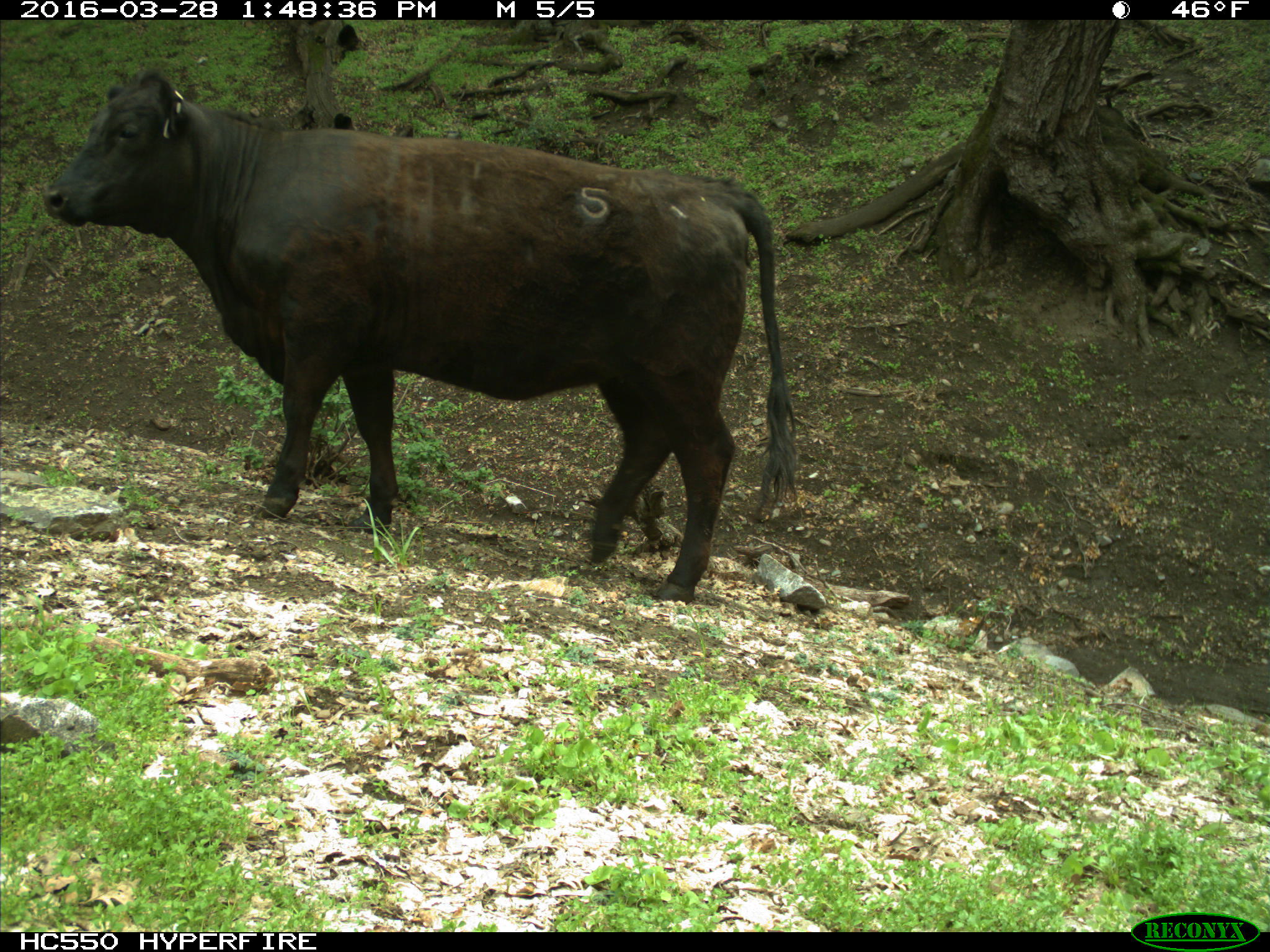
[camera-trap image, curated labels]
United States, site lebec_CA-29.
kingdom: Animalia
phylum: Chordata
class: Mammalia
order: Artiodactyla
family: Bovidae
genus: Bos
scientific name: Bos taurus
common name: domestic cow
Bos taurus (domestic cow).